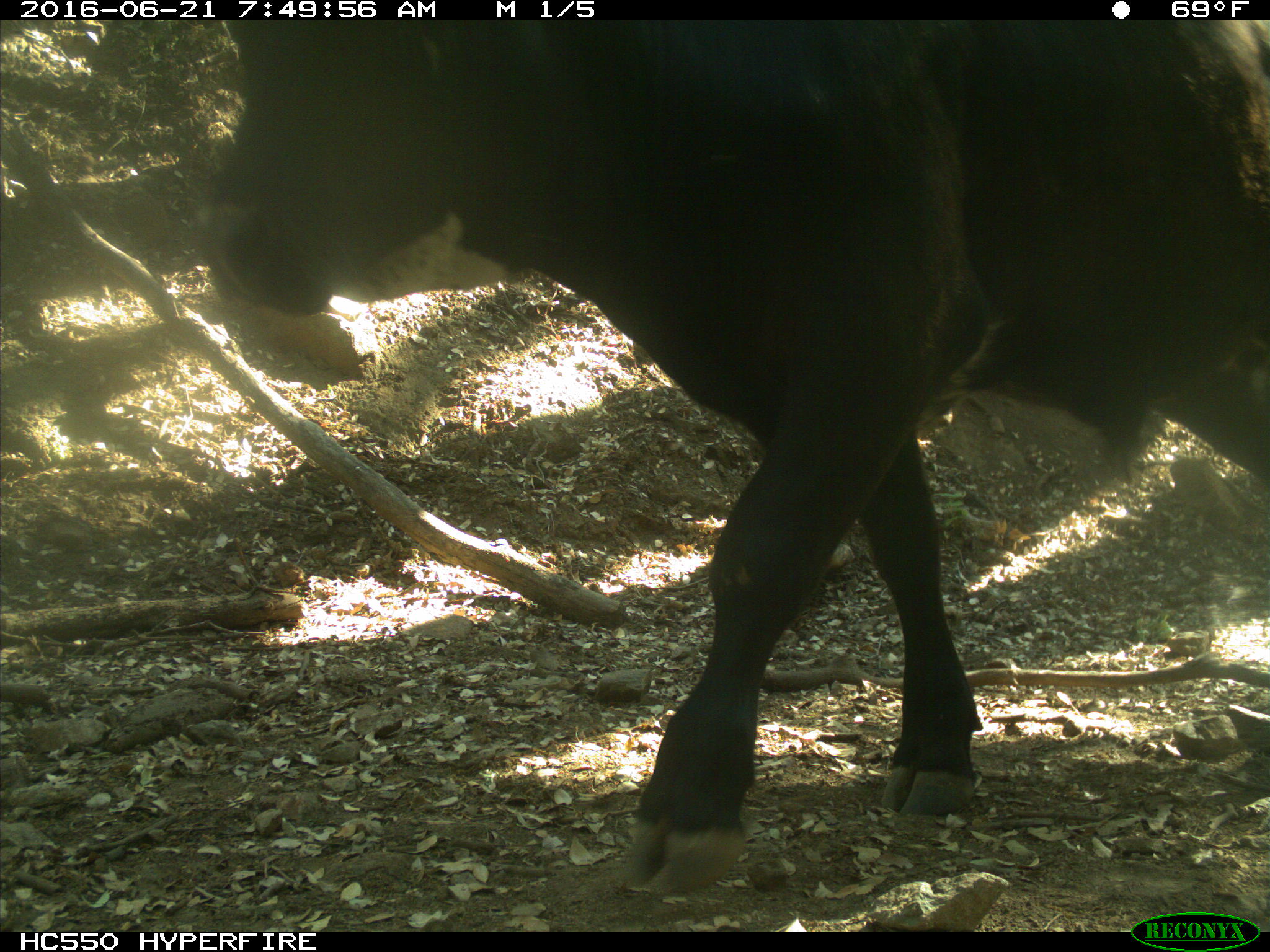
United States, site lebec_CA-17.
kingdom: Animalia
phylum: Chordata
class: Mammalia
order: Artiodactyla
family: Bovidae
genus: Bos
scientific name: Bos taurus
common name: domestic cow